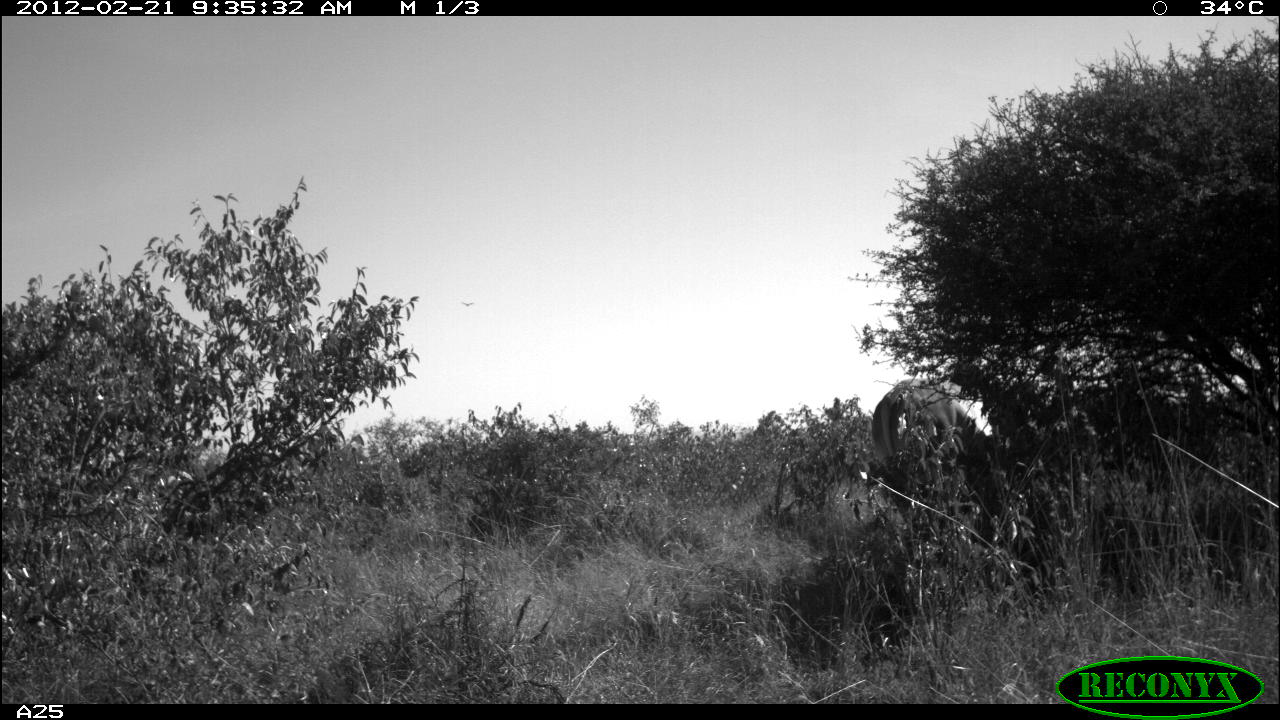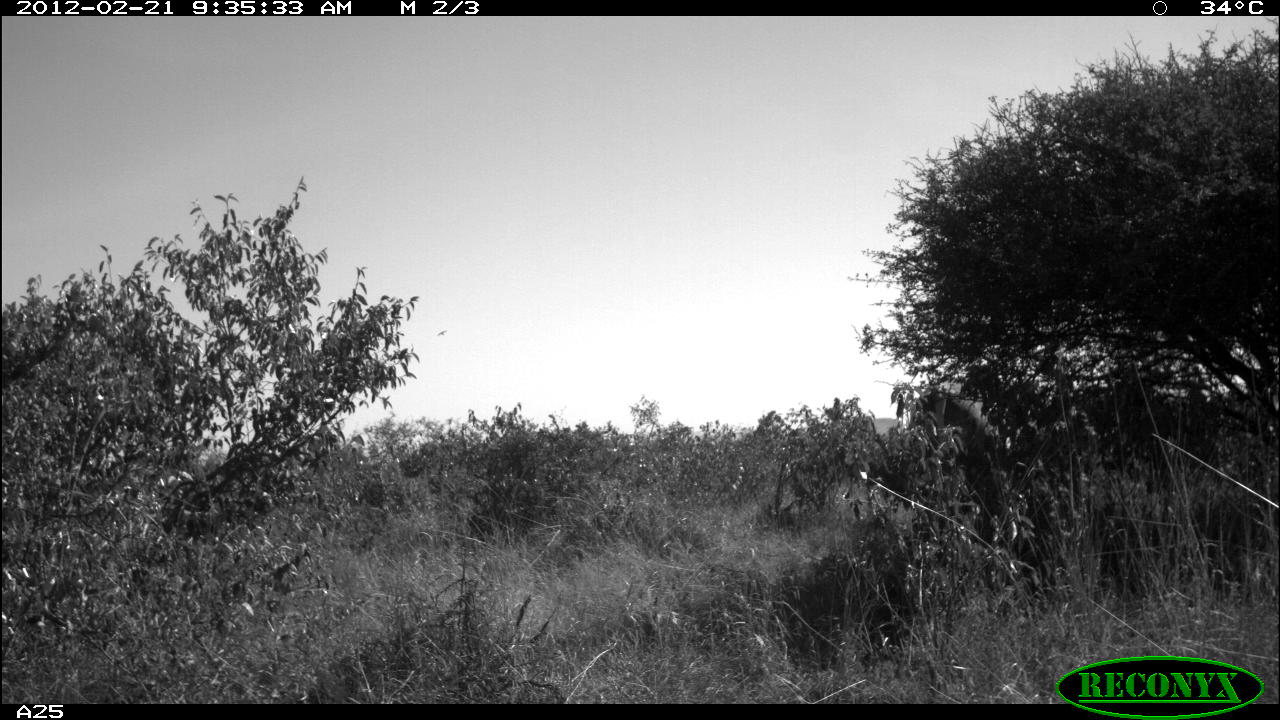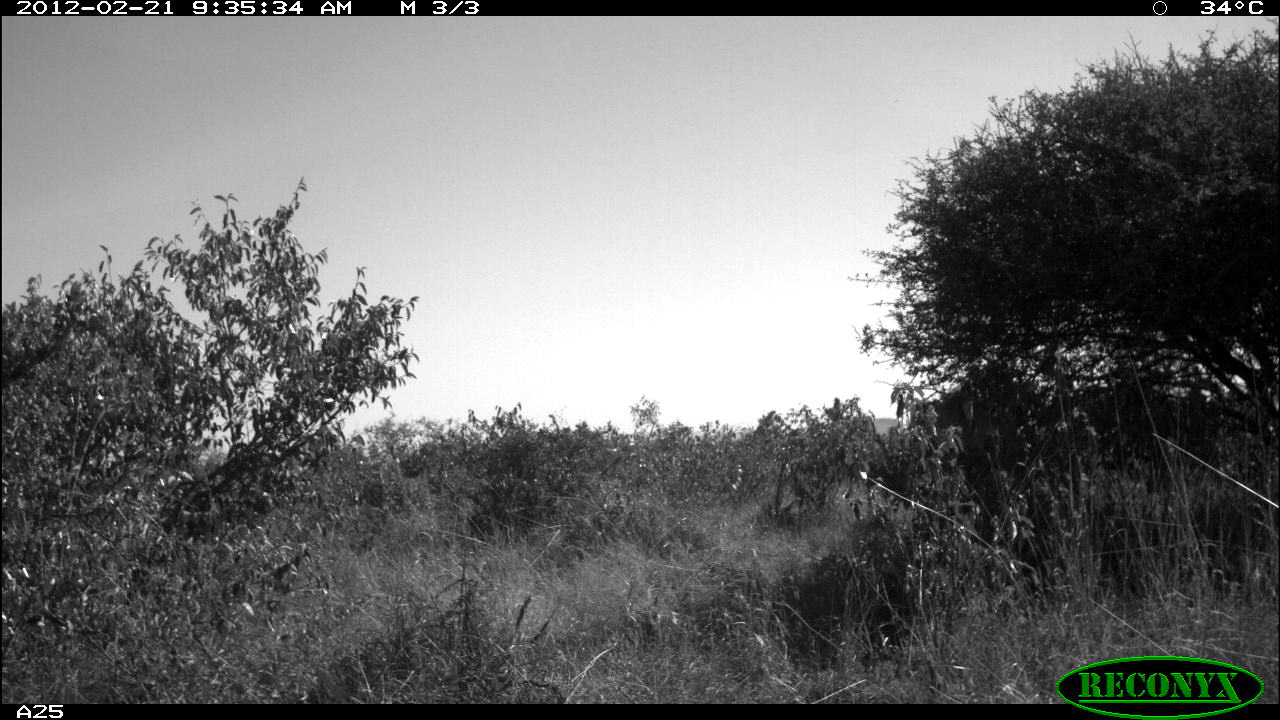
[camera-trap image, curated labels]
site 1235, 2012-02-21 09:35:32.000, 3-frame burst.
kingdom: Animalia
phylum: Chordata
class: Mammalia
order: Artiodactyla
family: Bovidae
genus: Bos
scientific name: Bos taurus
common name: domestic cattle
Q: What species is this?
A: Bos taurus (domestic cattle).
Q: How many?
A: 1.